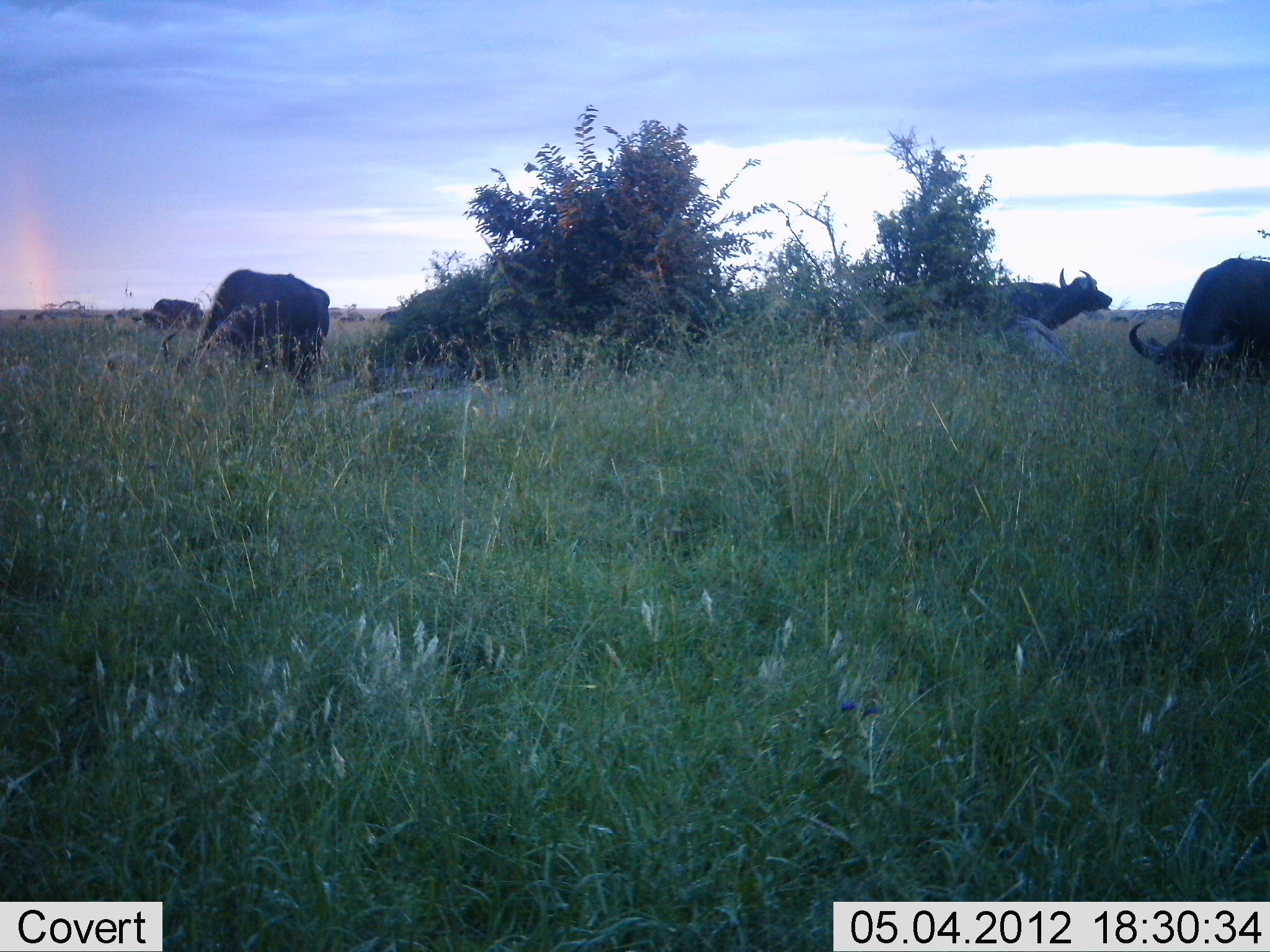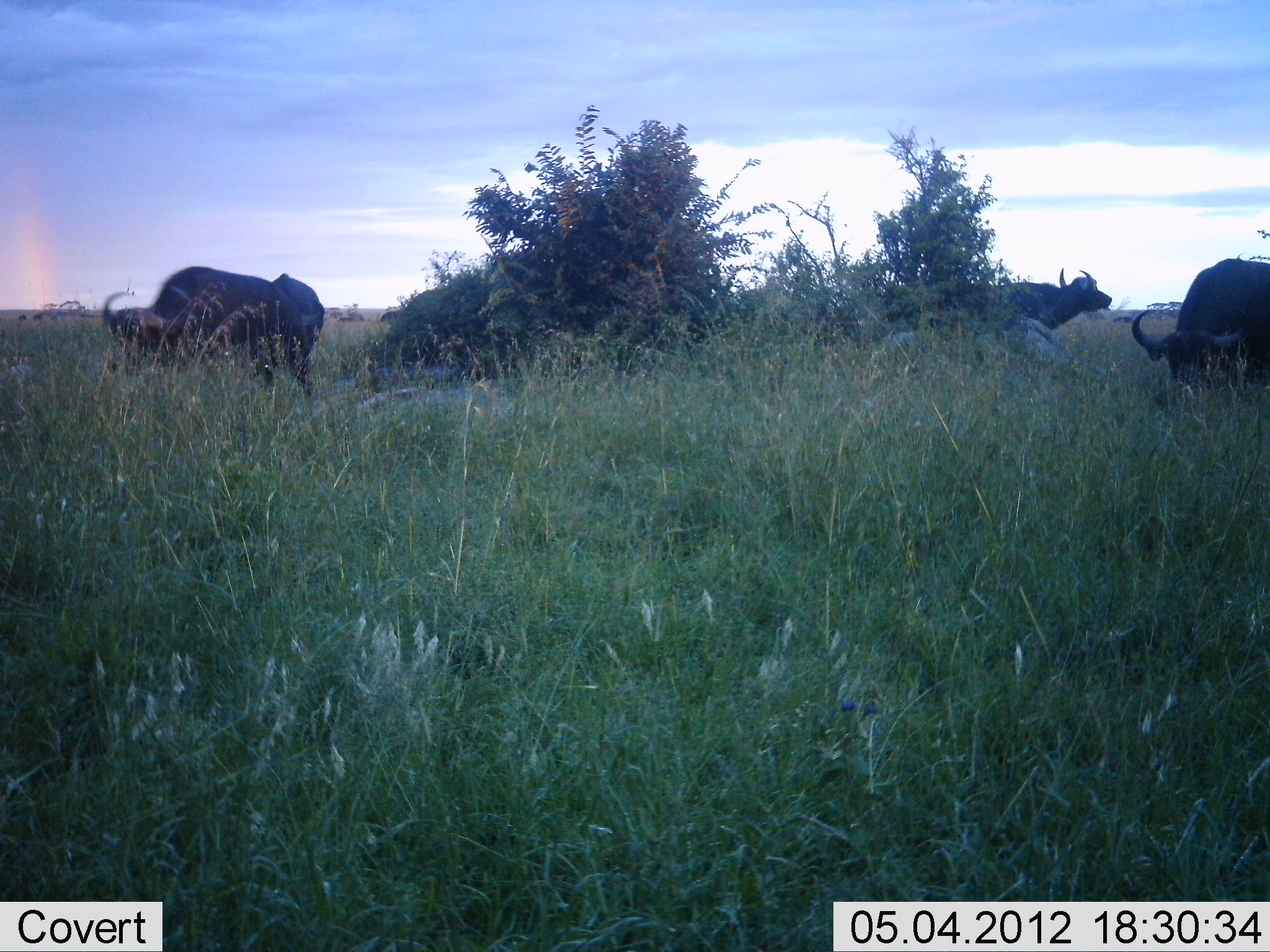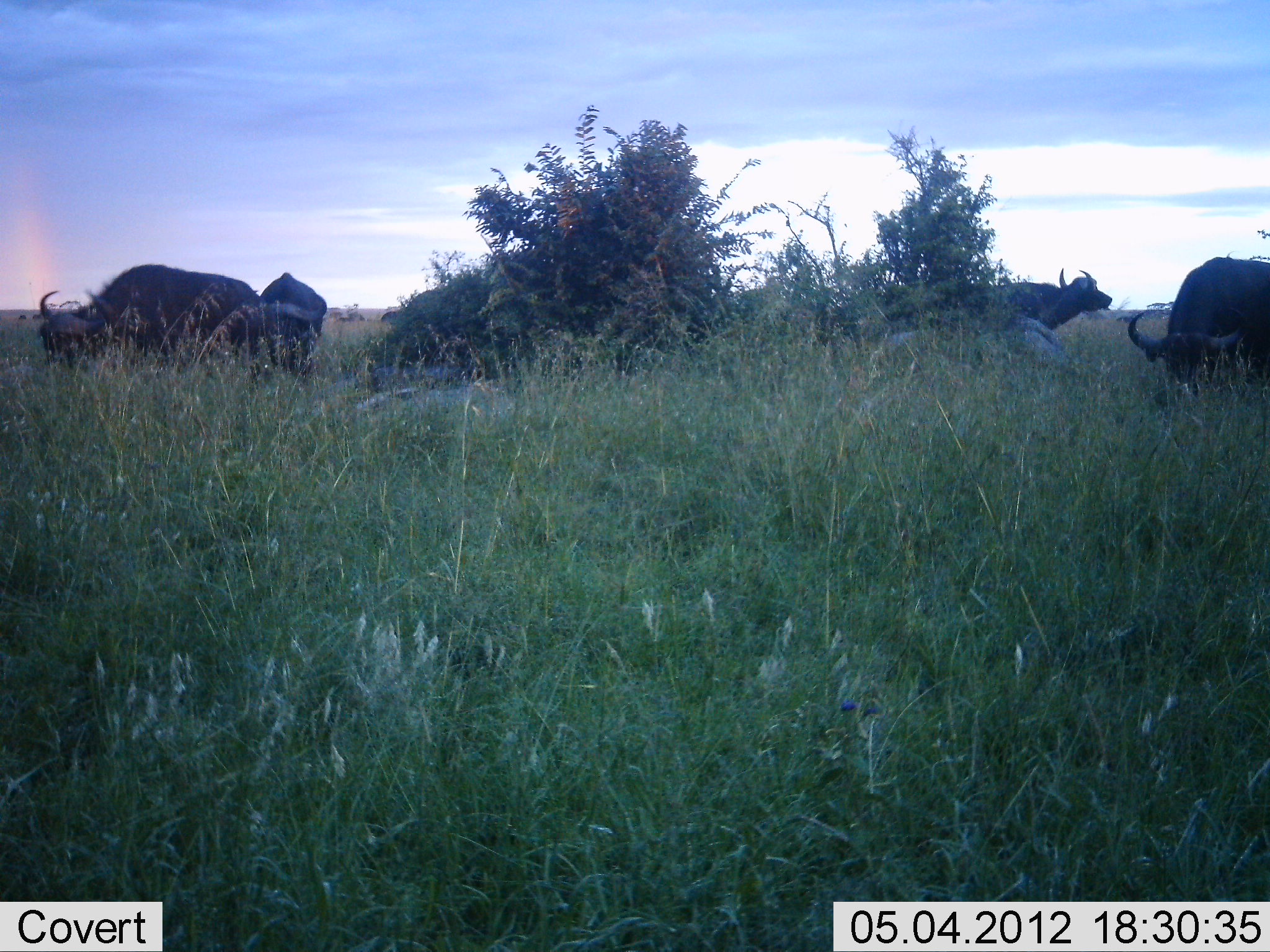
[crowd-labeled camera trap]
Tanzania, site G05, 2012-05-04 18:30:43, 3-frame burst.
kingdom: Animalia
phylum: Chordata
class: Mammalia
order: Artiodactyla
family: Bovidae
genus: Syncerus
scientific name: Syncerus caffer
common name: cape buffalo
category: buffalo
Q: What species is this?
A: Buffalo (cape buffalo) (Syncerus caffer).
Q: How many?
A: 4.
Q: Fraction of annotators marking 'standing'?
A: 60%.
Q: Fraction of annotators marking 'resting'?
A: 0%.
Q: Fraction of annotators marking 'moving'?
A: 20%.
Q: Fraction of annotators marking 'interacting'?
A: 0%.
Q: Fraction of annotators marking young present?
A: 0%.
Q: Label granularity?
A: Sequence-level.